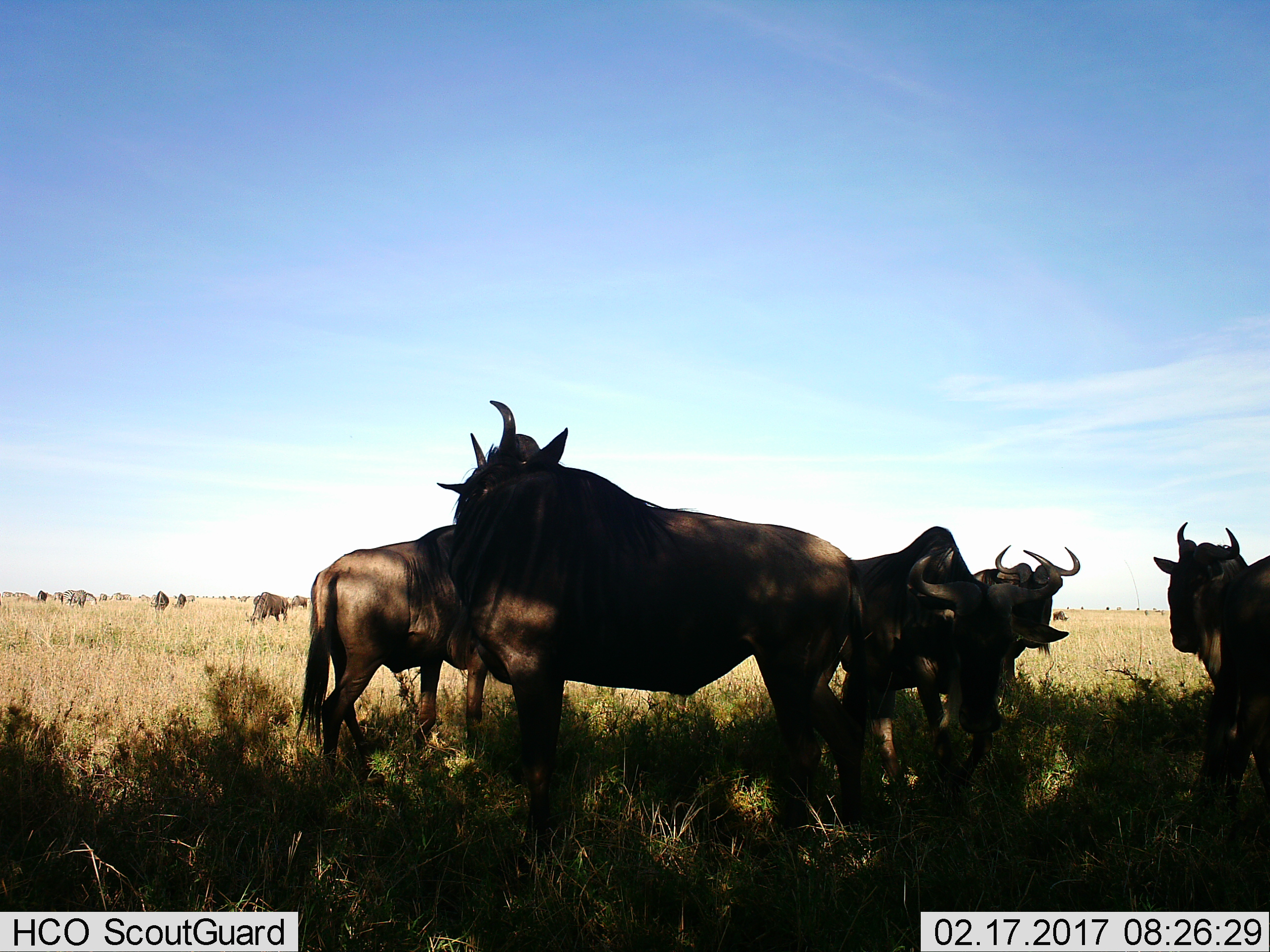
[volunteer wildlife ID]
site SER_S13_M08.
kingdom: Animalia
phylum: Chordata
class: Mammalia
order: Artiodactyla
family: Bovidae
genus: Connochaetes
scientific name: Connochaetes taurinus taurinus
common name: blue wildebeest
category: wildebeestblue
Wildebeestblue (blue wildebeest) (Connochaetes taurinus taurinus), count 8. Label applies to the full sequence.